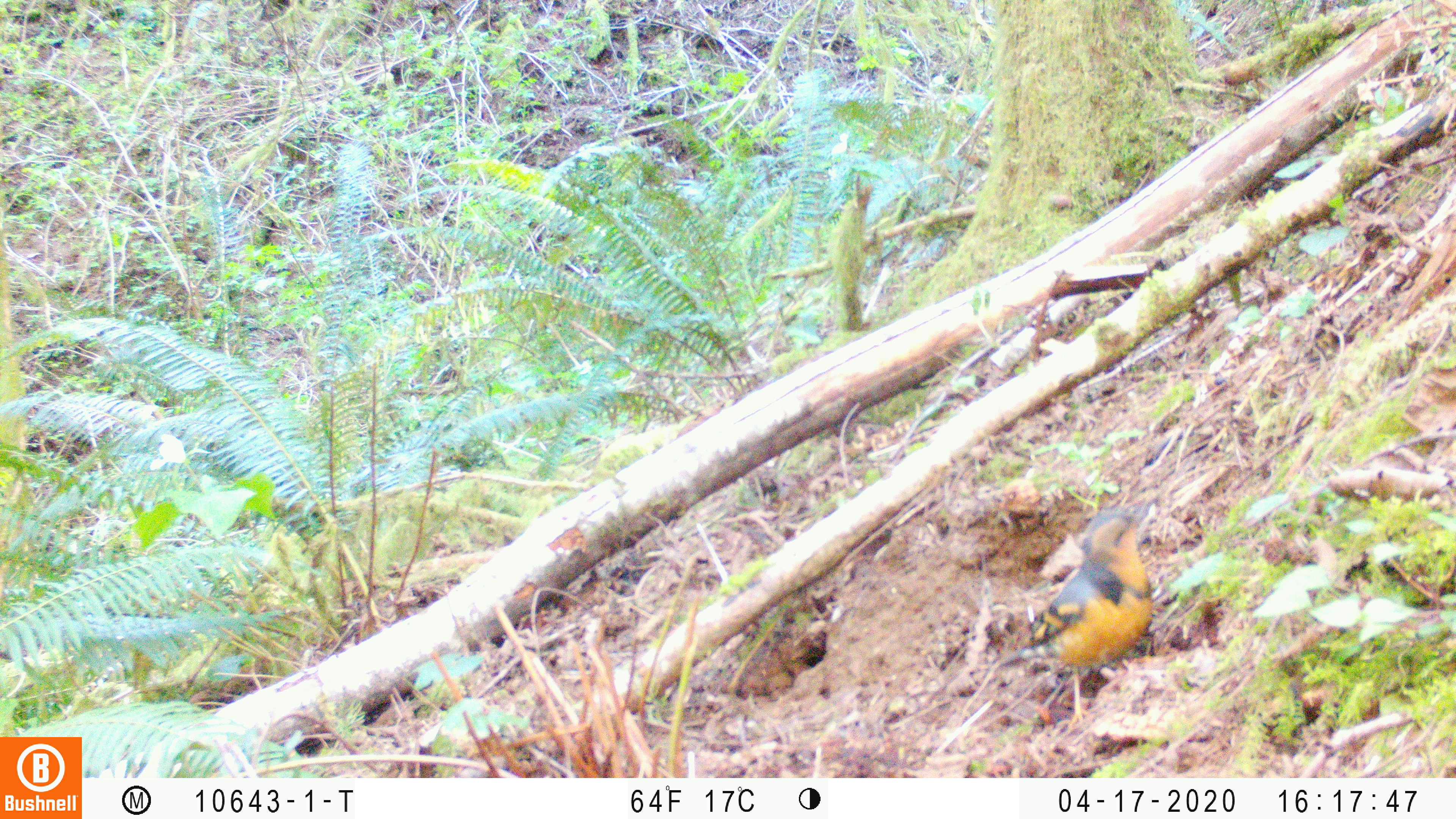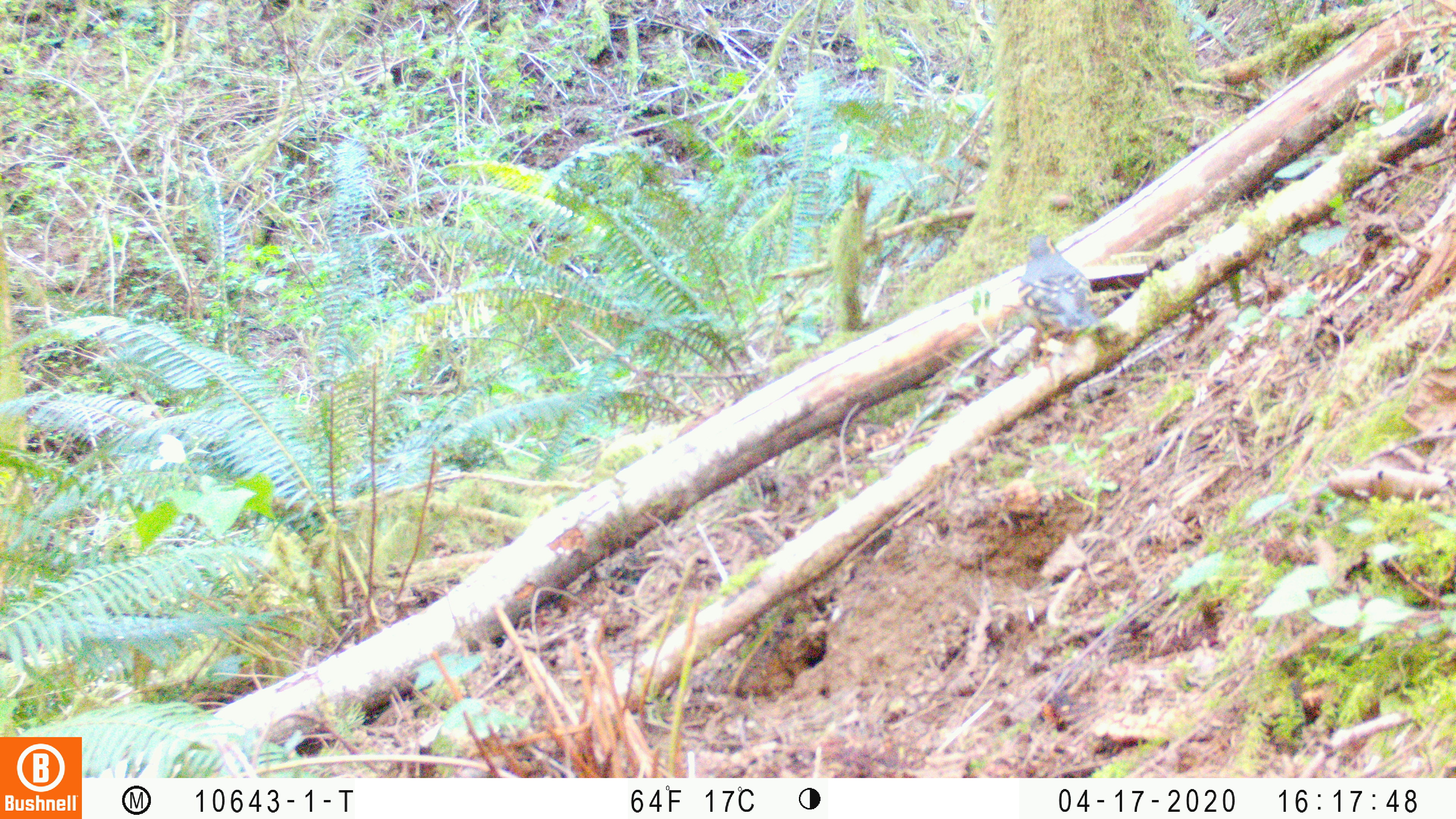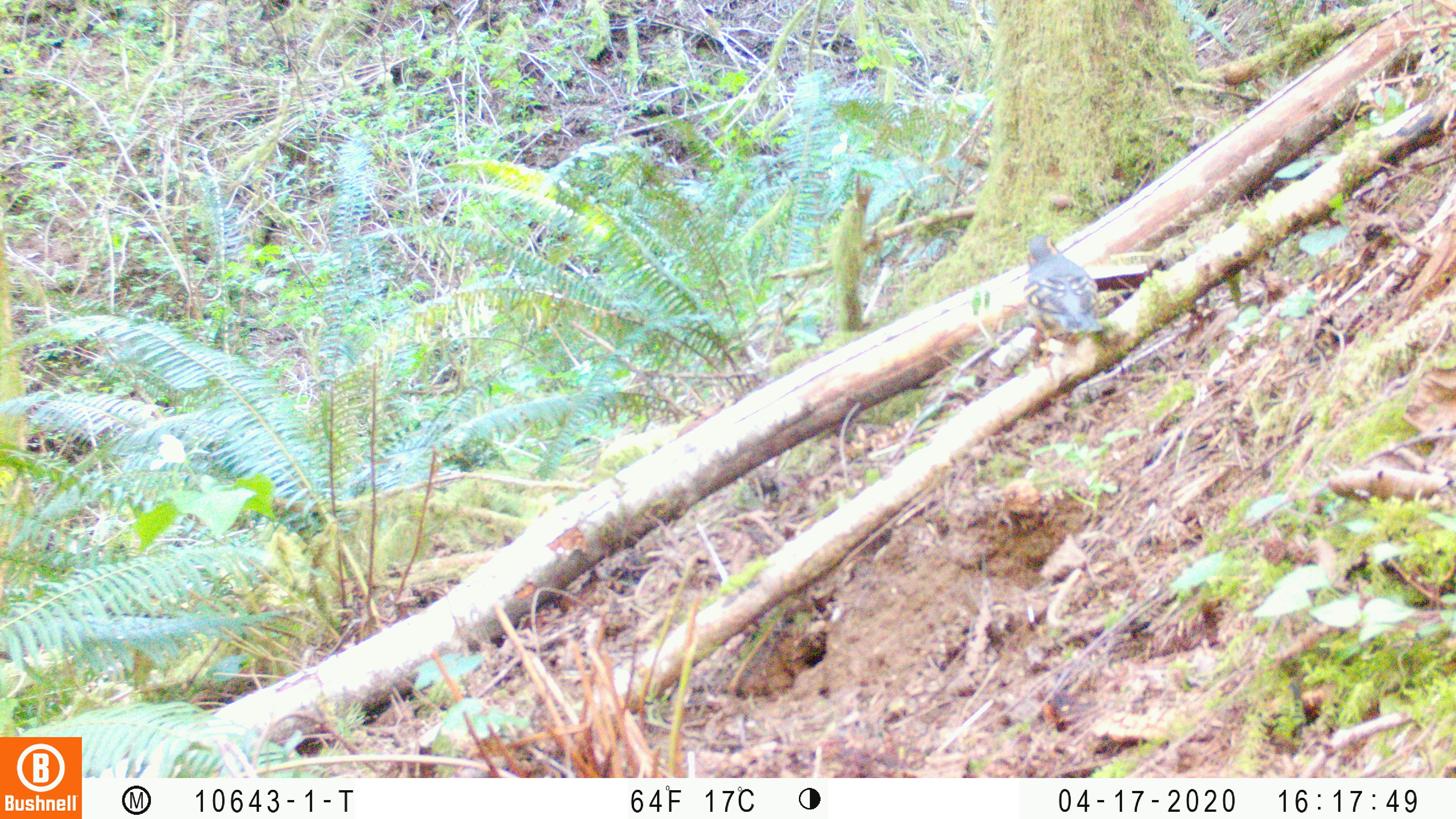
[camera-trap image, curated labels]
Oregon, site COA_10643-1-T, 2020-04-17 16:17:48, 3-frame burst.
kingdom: Animalia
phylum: Chordata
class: Aves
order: Passeriformes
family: Turdidae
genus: Ixoreus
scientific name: Ixoreus naevius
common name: varied thrush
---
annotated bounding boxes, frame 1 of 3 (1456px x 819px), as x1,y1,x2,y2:
varied thrush: 1019,500,1155,723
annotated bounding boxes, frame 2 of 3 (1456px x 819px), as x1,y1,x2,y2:
varied thrush: 1018,228,1097,366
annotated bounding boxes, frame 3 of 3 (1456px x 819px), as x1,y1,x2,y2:
varied thrush: 1019,229,1105,367